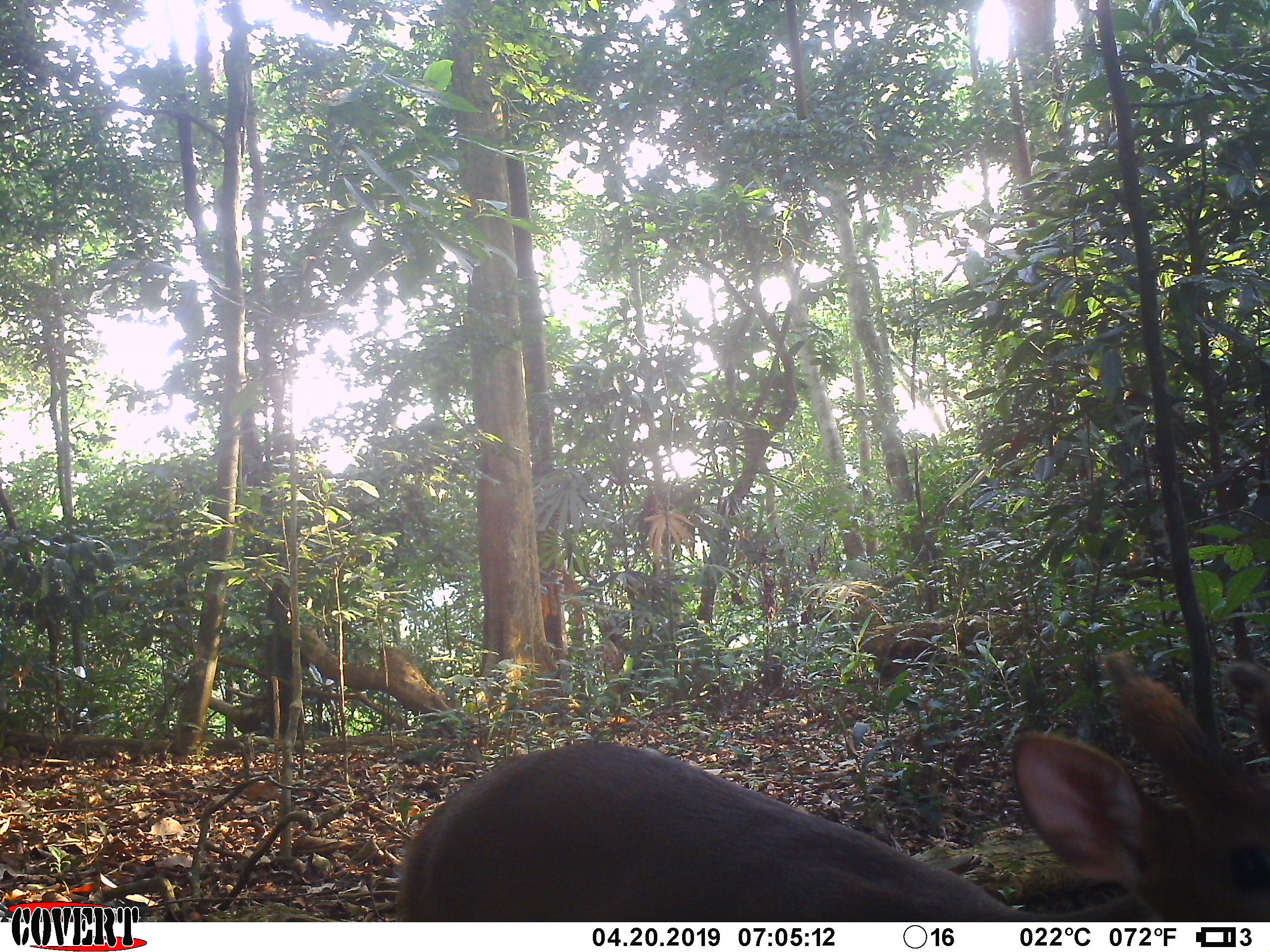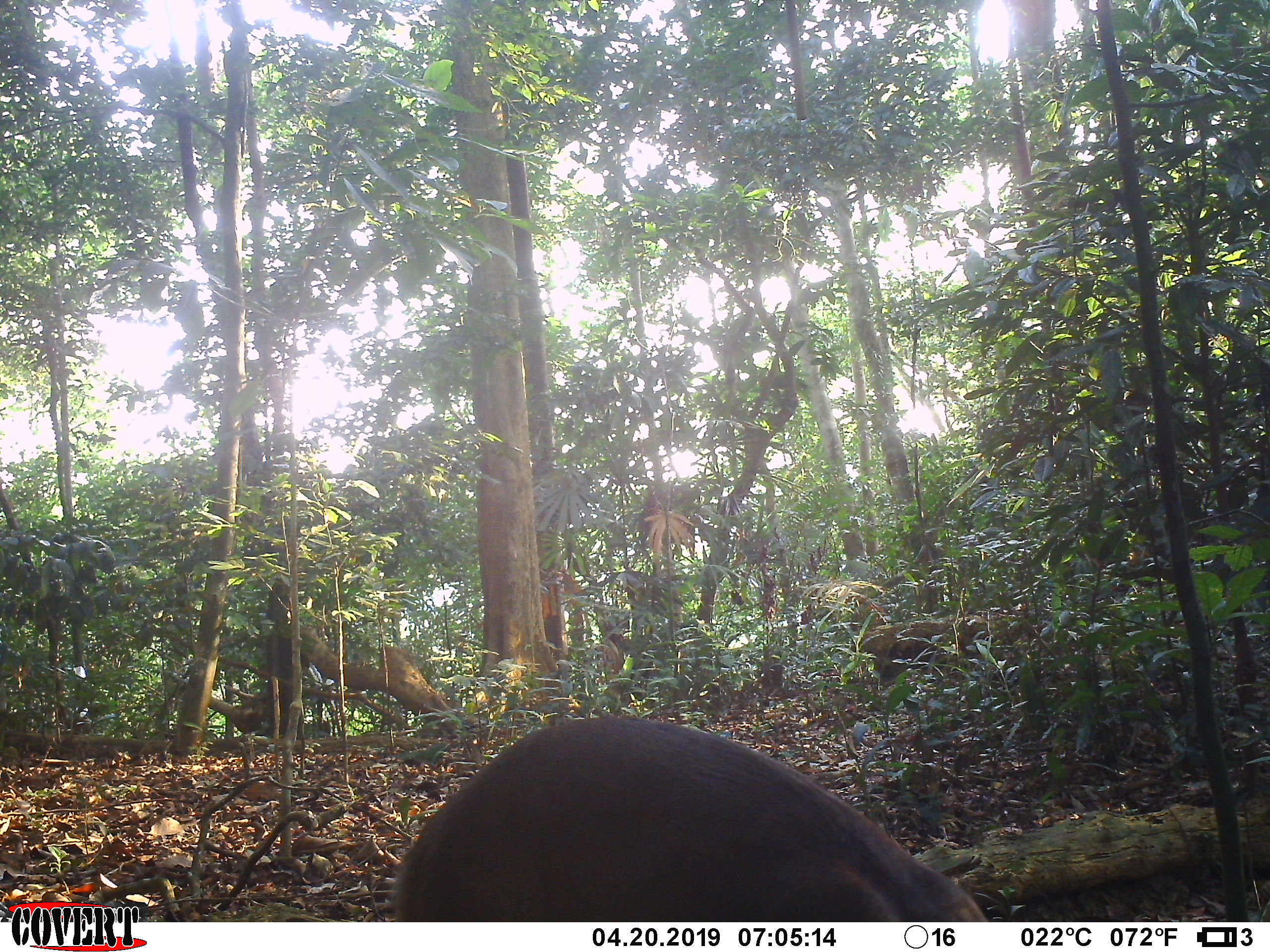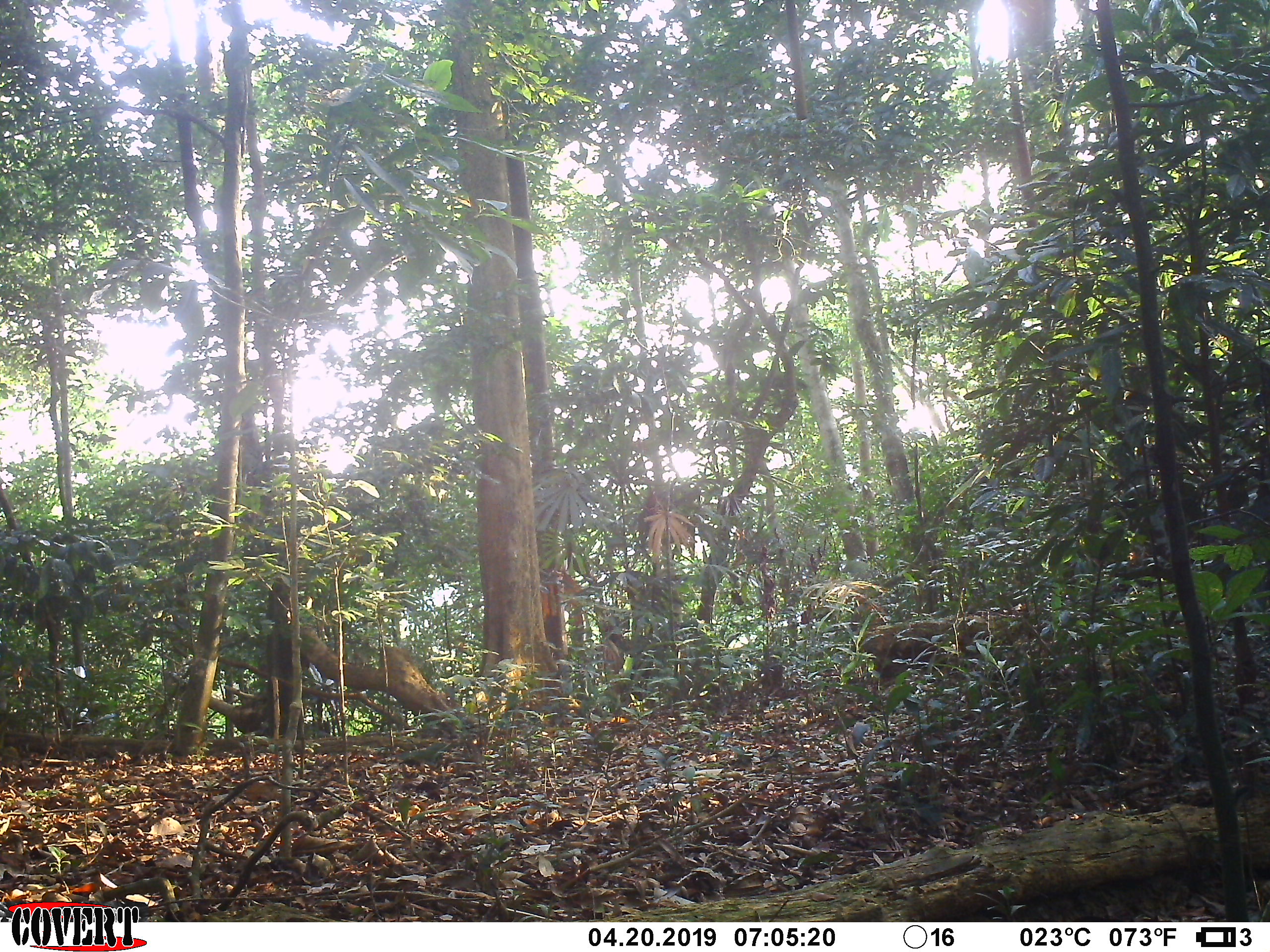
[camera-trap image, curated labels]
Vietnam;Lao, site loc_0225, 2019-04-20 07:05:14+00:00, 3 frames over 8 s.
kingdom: Animalia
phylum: Chordata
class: Mammalia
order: Artiodactyla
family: Cervidae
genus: Muntiacus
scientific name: Muntiacus vuquangensis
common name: large-antlered muntjac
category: large antlered muntjac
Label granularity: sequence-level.